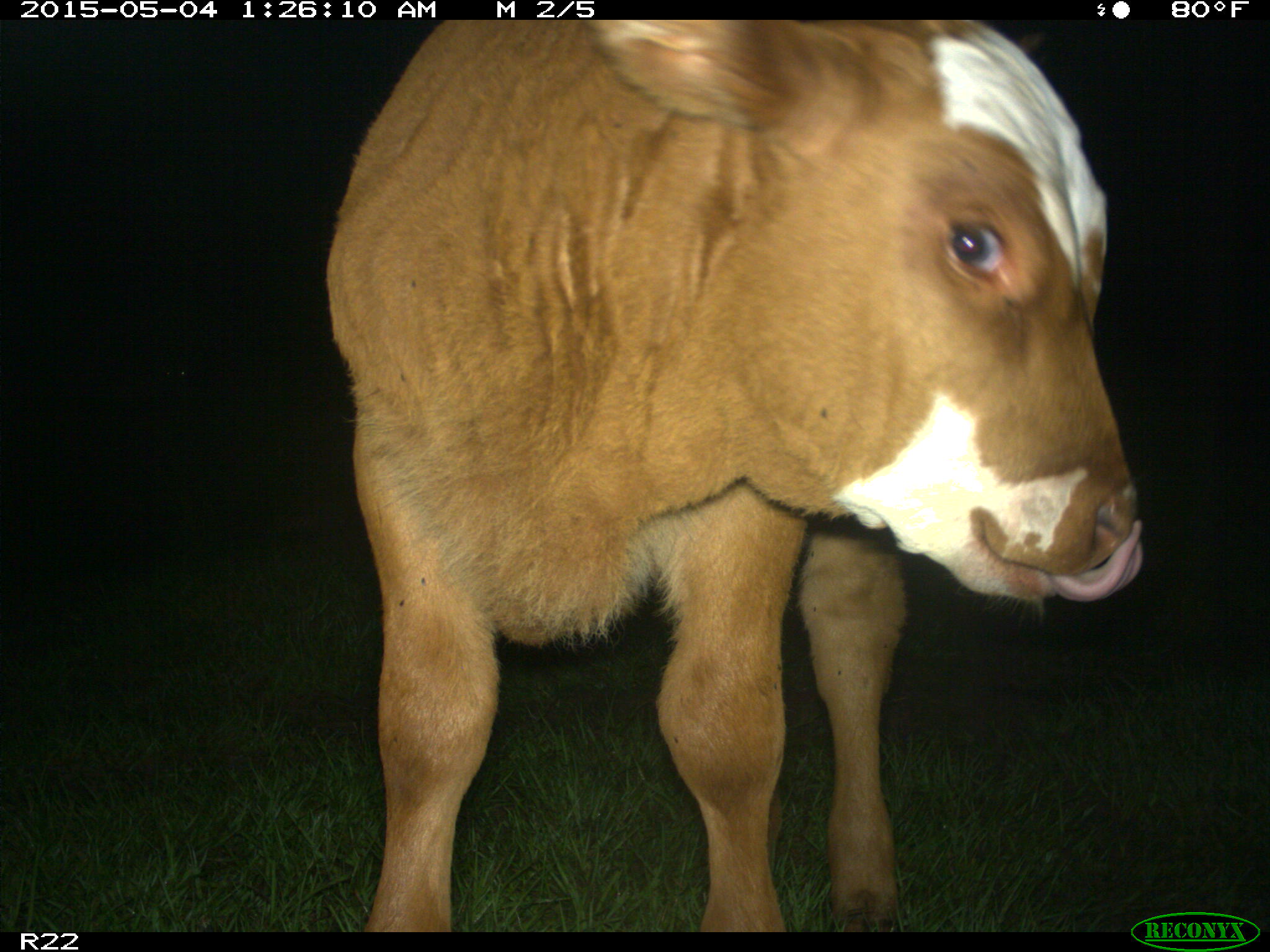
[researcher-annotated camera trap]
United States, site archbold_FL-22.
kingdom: Animalia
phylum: Chordata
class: Mammalia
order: Artiodactyla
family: Bovidae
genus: Bos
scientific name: Bos taurus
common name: domestic cow